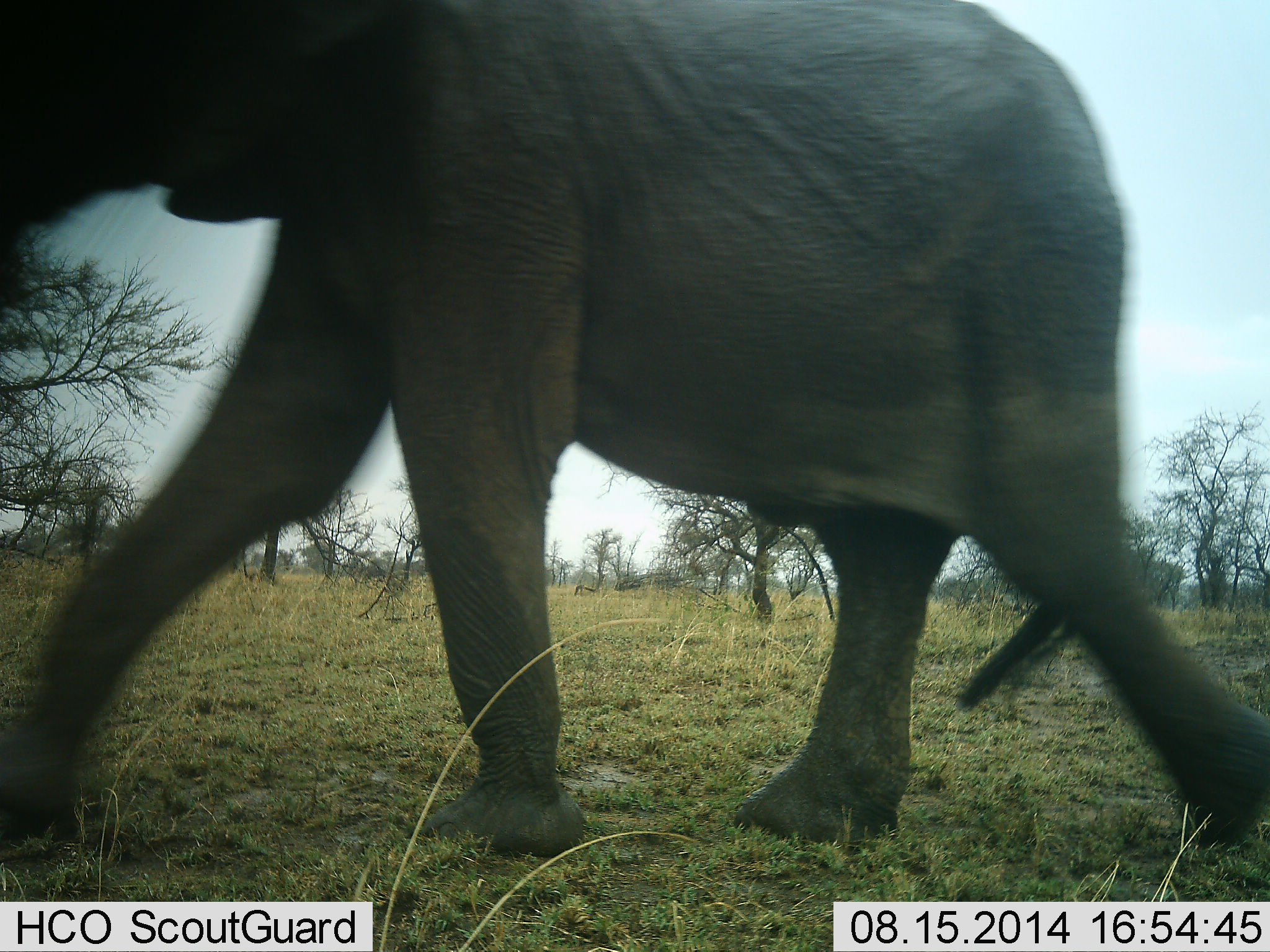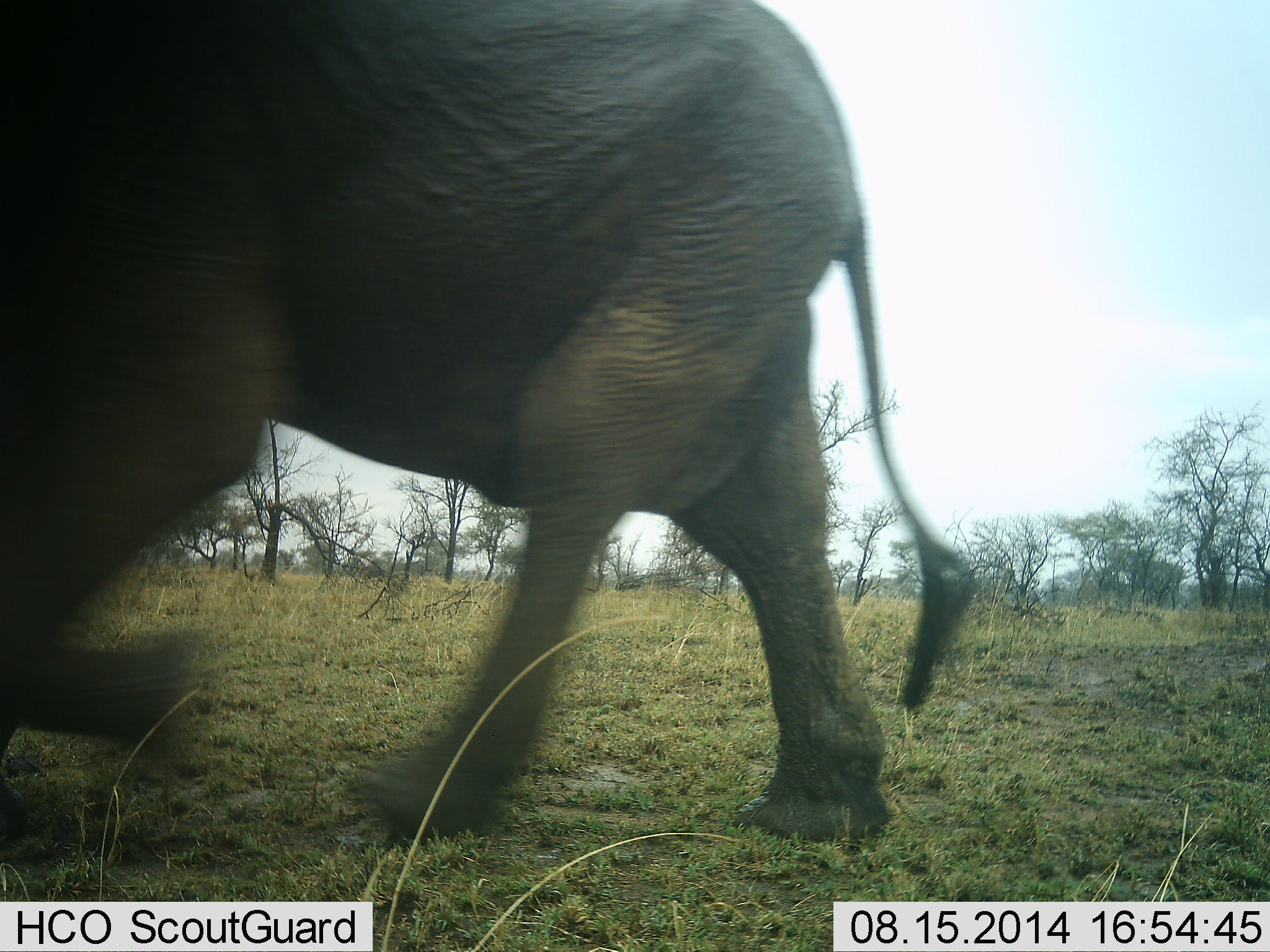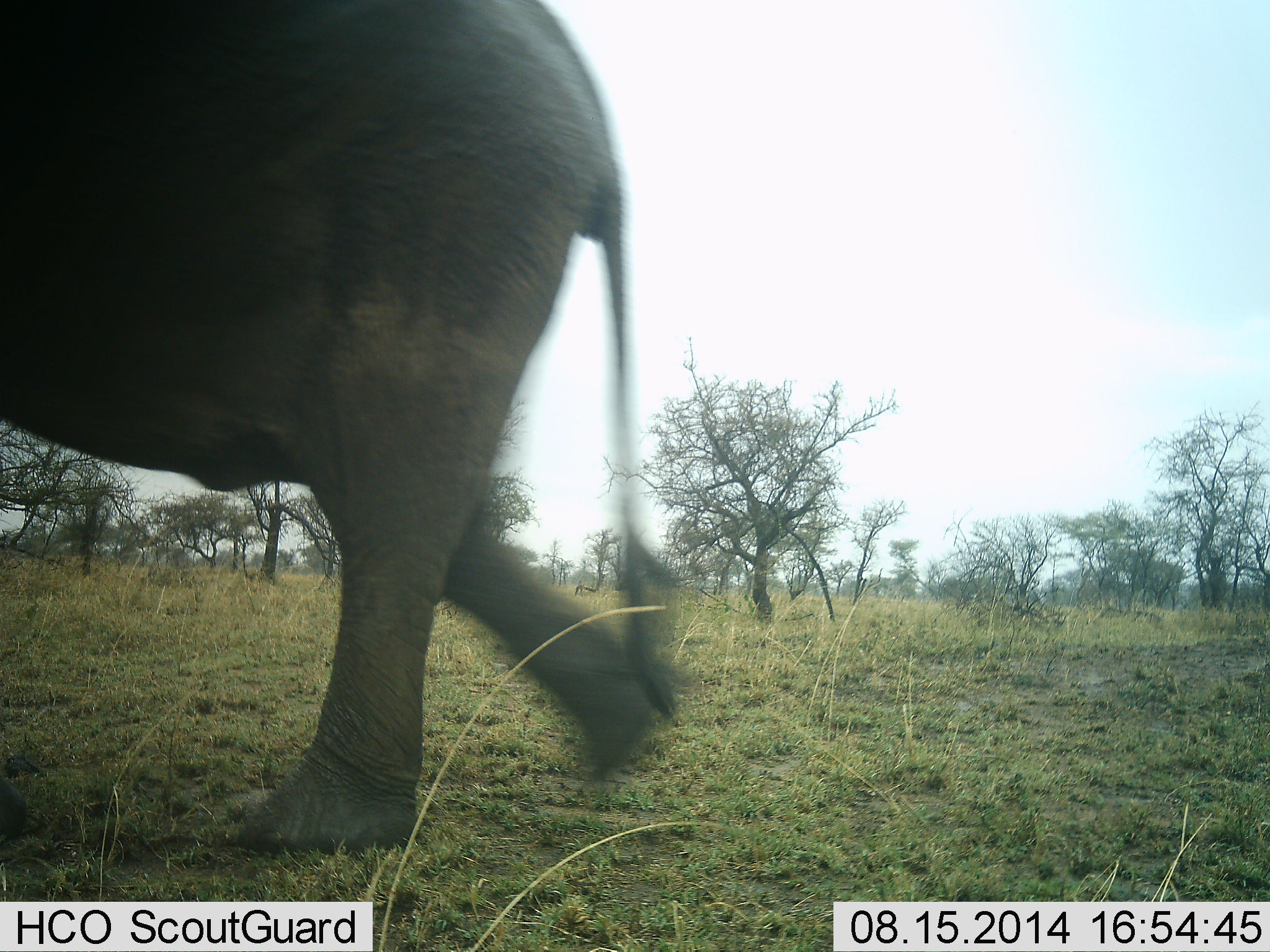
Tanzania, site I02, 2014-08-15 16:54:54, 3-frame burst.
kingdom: Animalia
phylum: Chordata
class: Mammalia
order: Proboscidea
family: Elephantidae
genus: Loxodonta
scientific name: Loxodonta africana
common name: african bush elephant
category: elephant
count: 1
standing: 10%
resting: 0%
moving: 100%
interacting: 0%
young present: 0%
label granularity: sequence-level